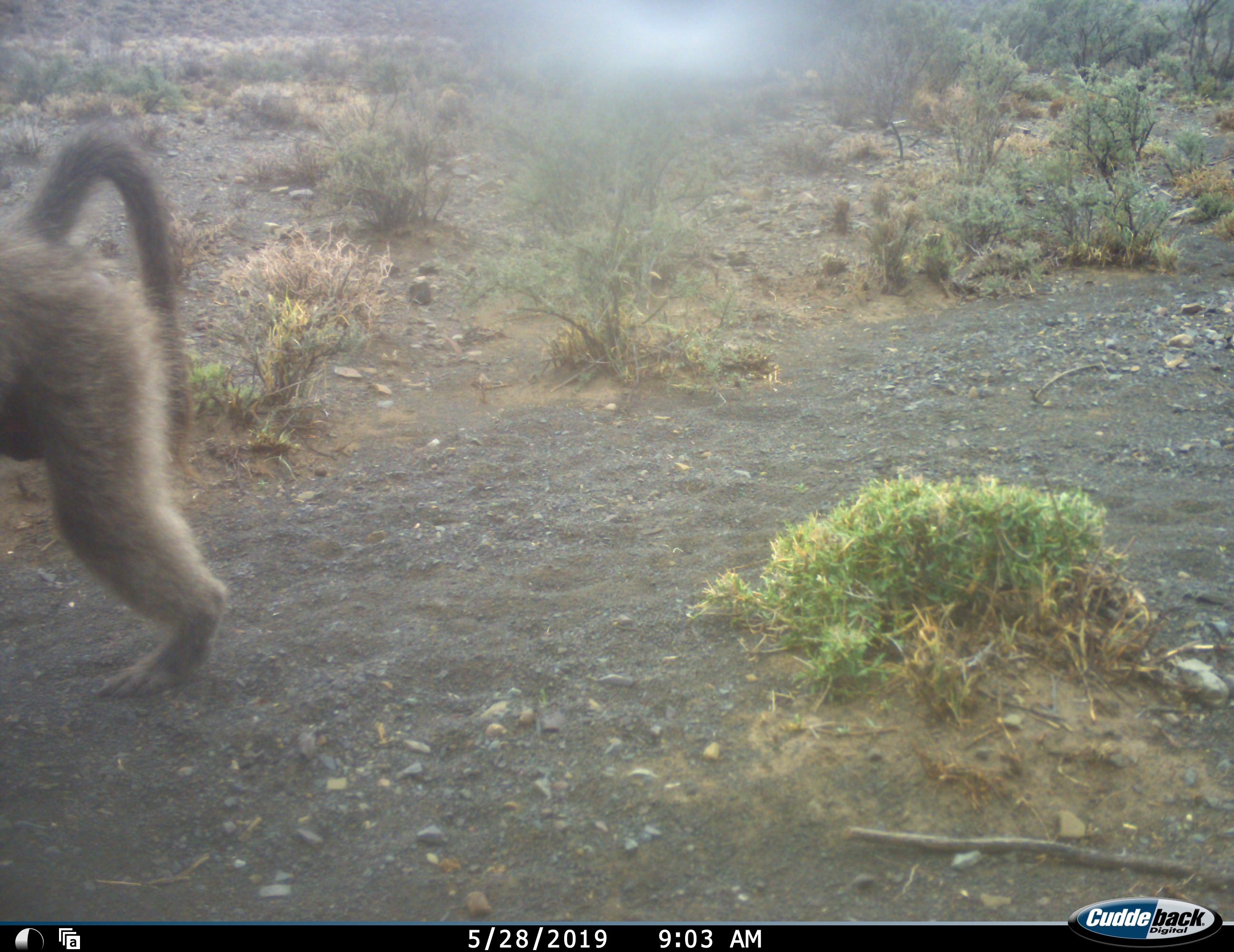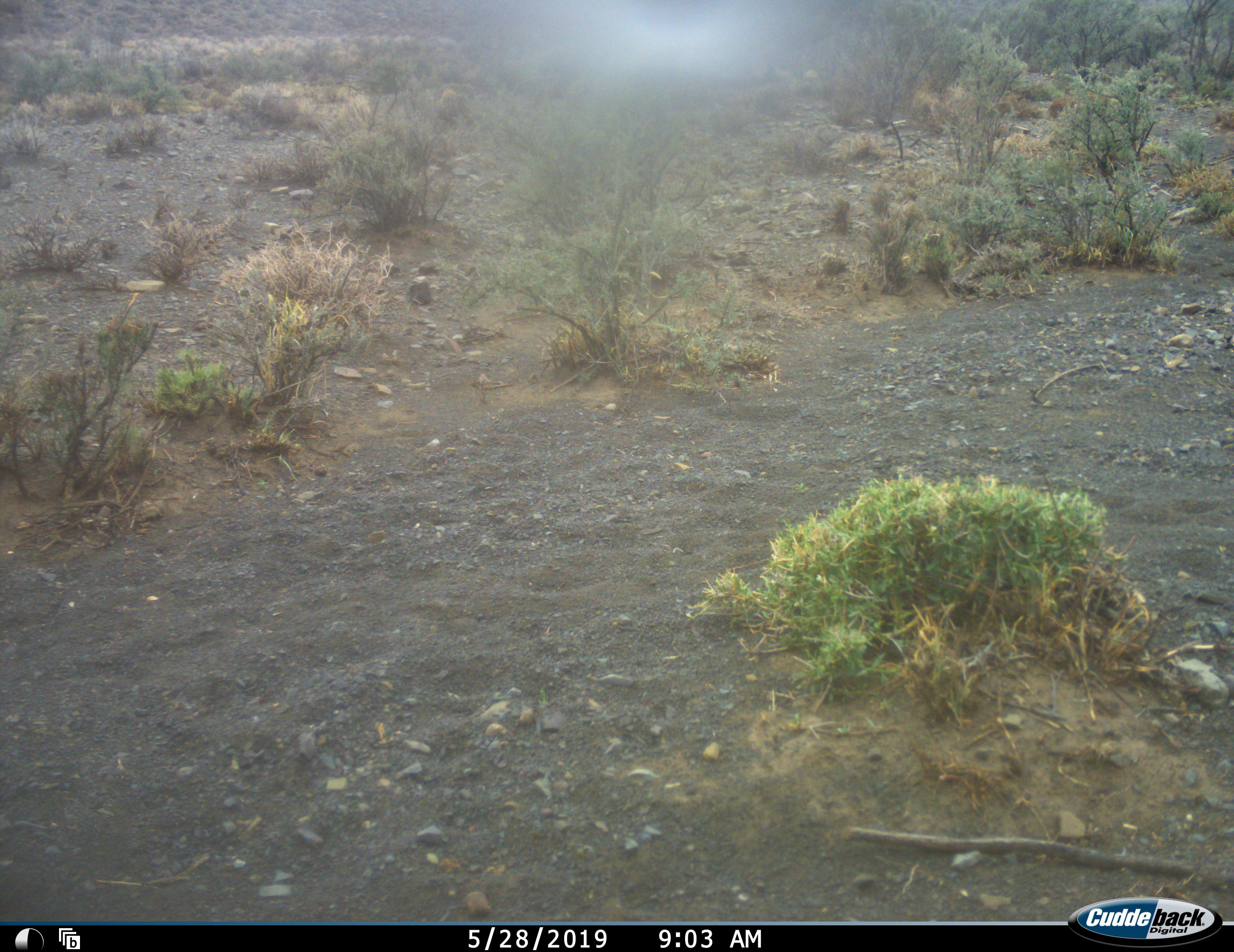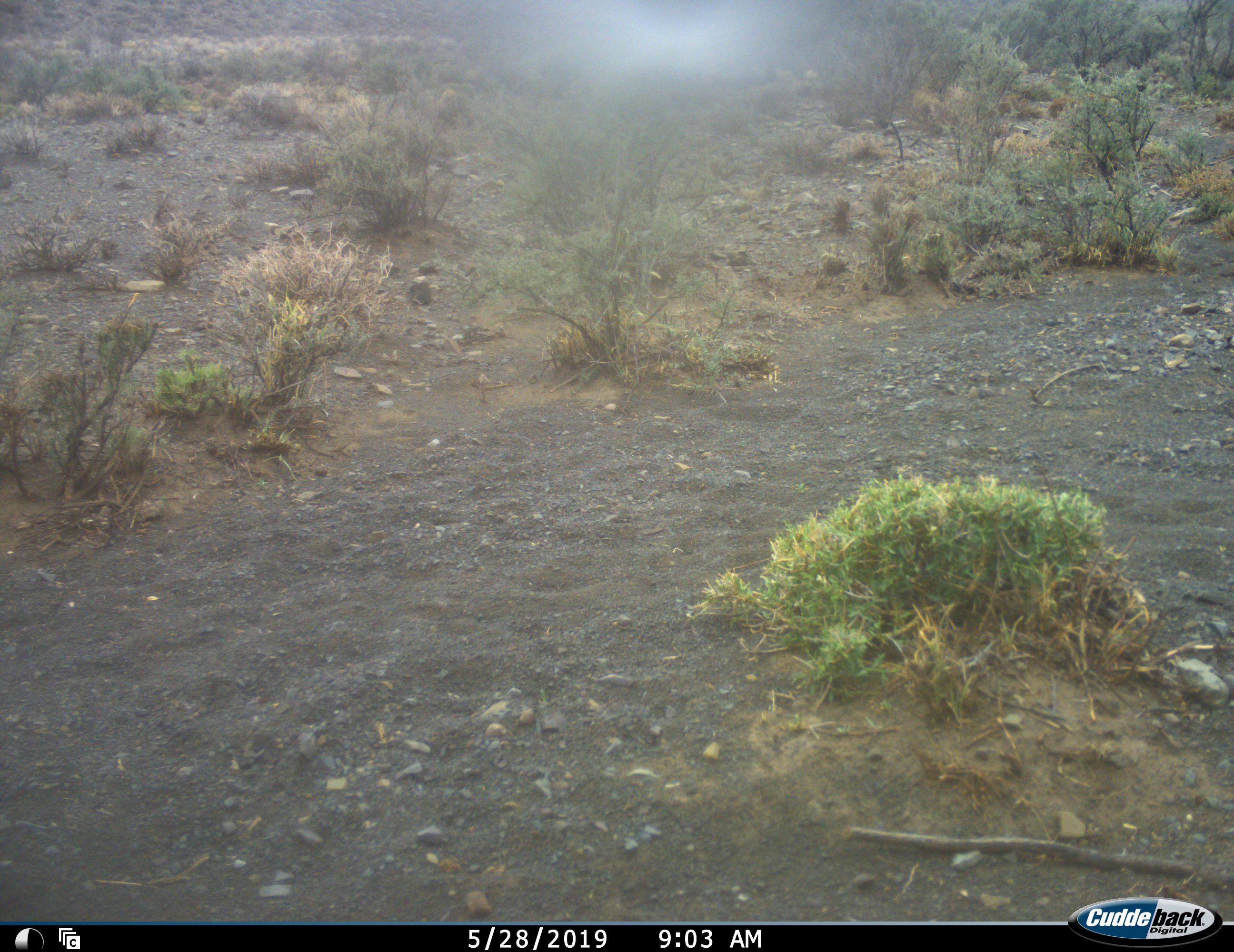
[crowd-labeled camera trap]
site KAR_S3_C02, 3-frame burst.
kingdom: Animalia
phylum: Chordata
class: Mammalia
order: Primates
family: Cercopithecidae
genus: Papio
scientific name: Papio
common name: baboon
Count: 1.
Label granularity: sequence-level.